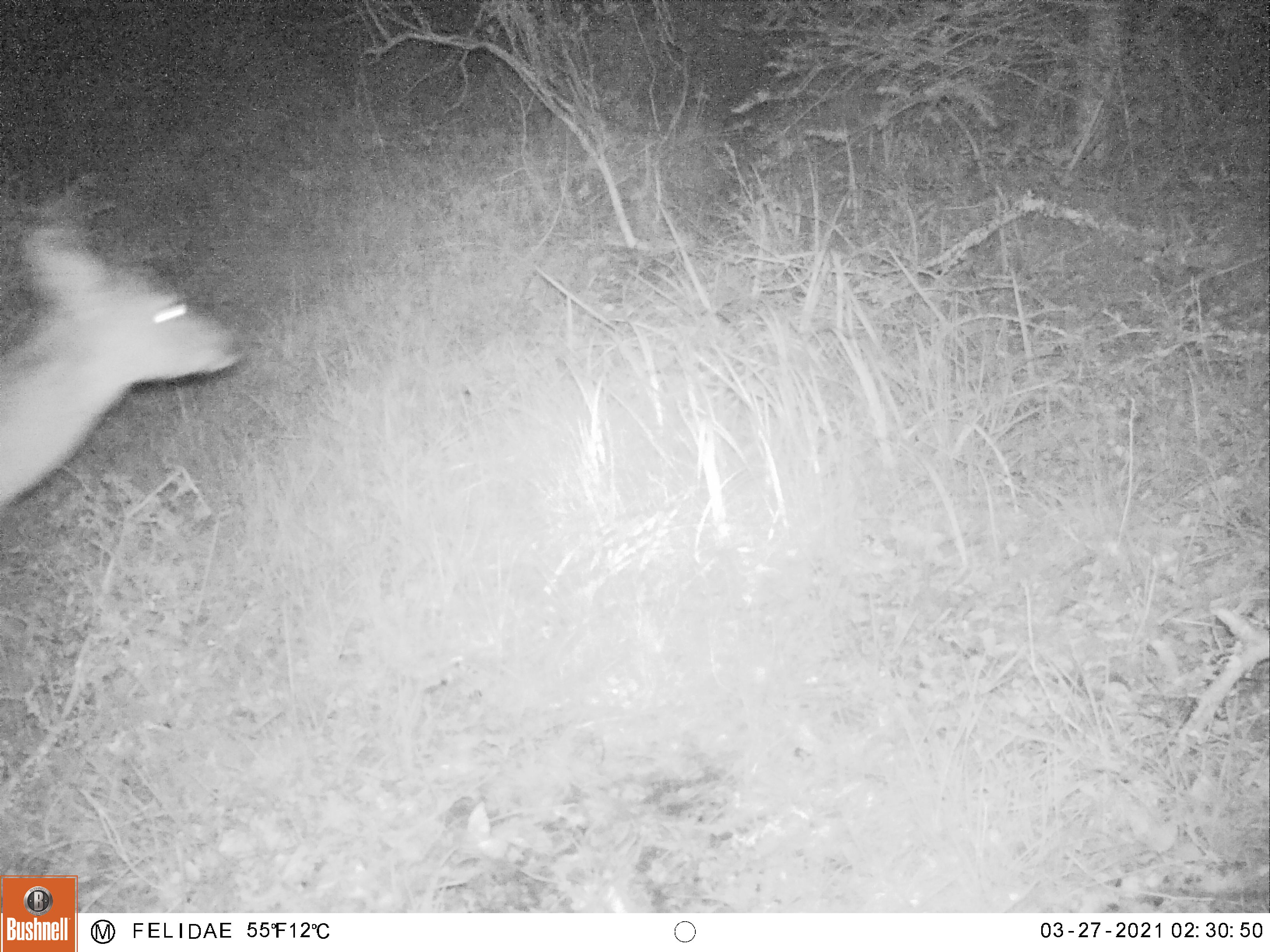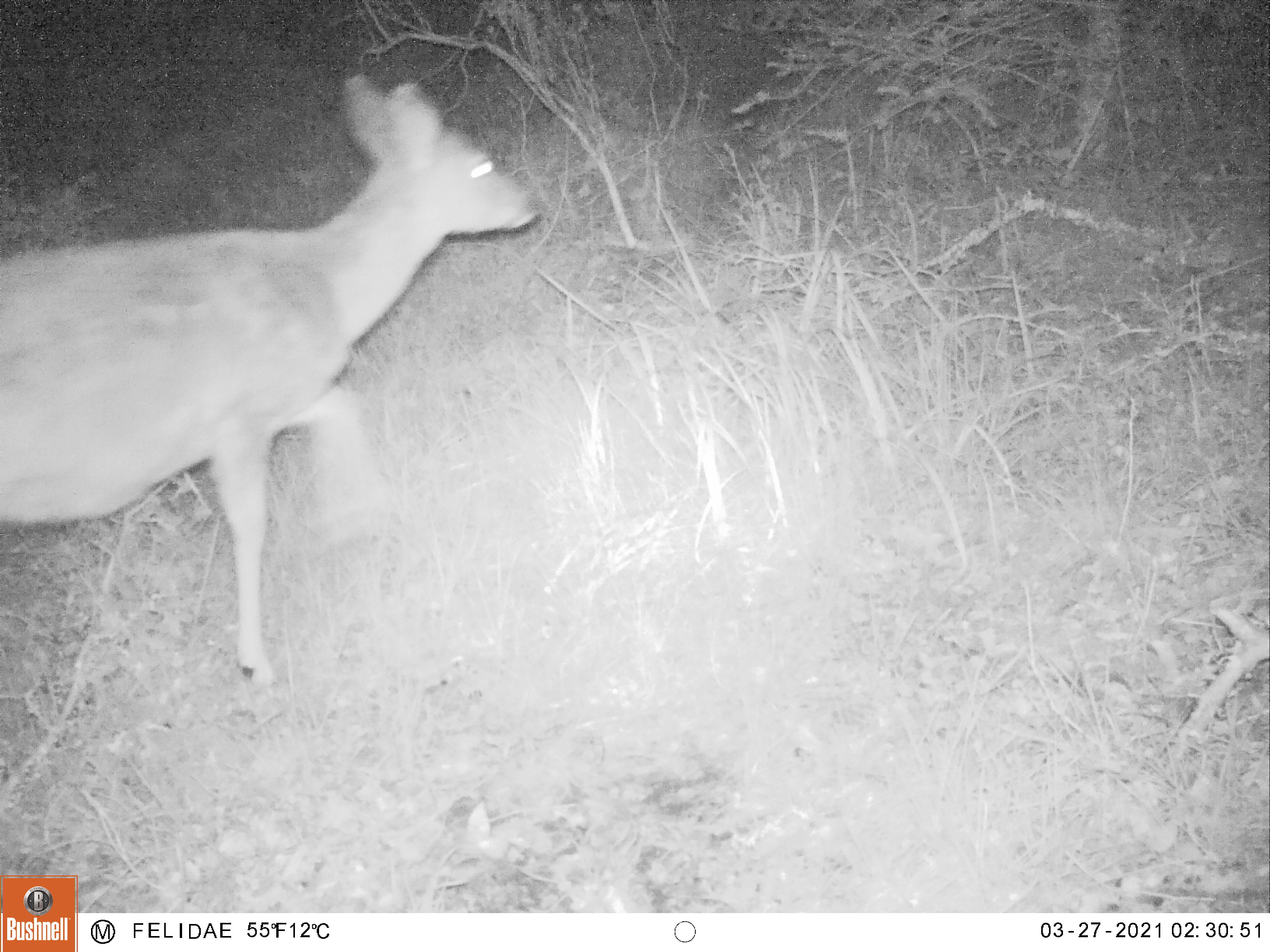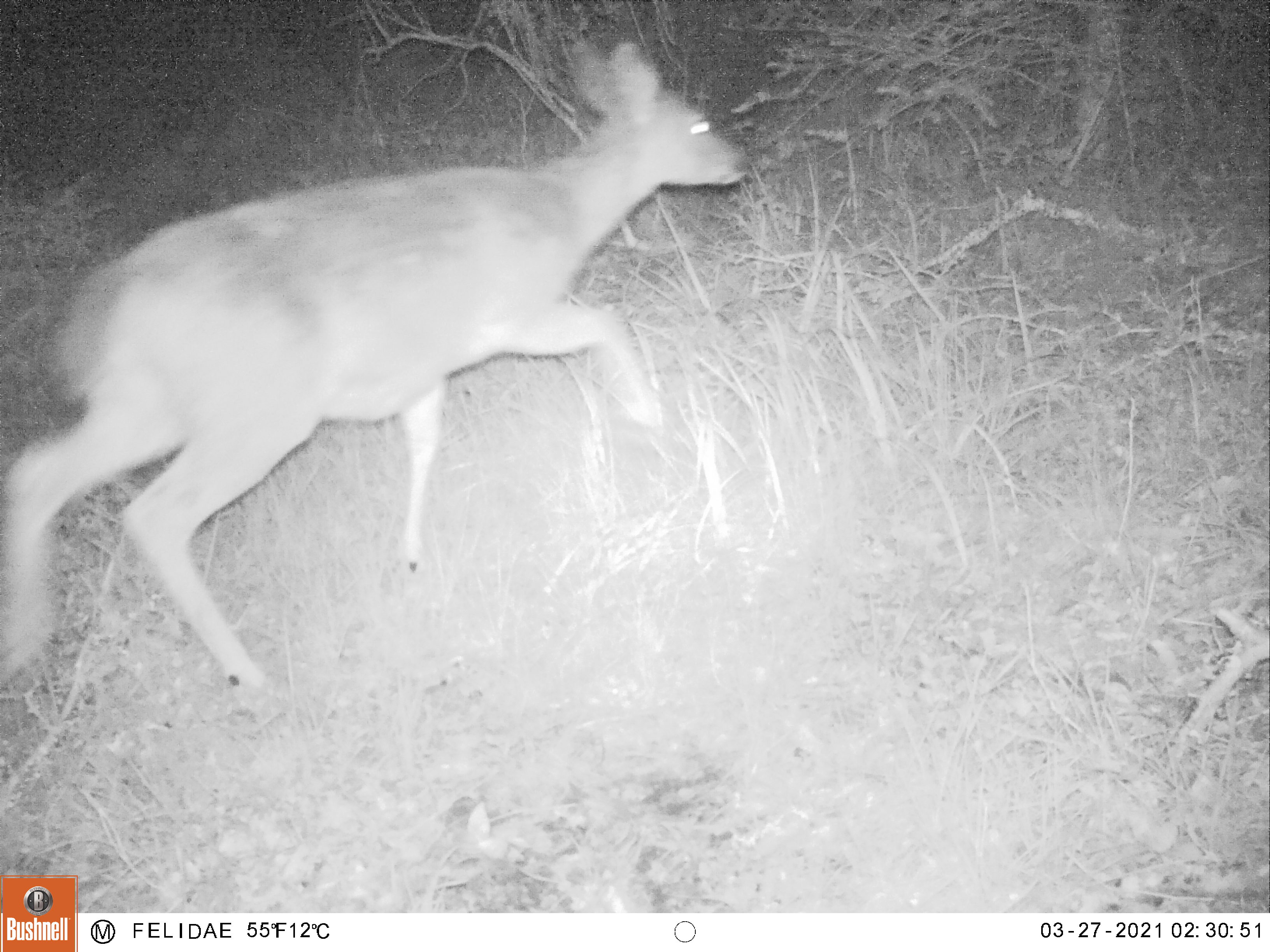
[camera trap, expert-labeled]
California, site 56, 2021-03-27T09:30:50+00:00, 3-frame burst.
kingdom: Animalia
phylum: Chordata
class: Mammalia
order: Artiodactyla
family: Cervidae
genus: Odocoileus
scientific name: Odocoileus hemionus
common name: mule deer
Mule deer (Odocoileus hemionus).